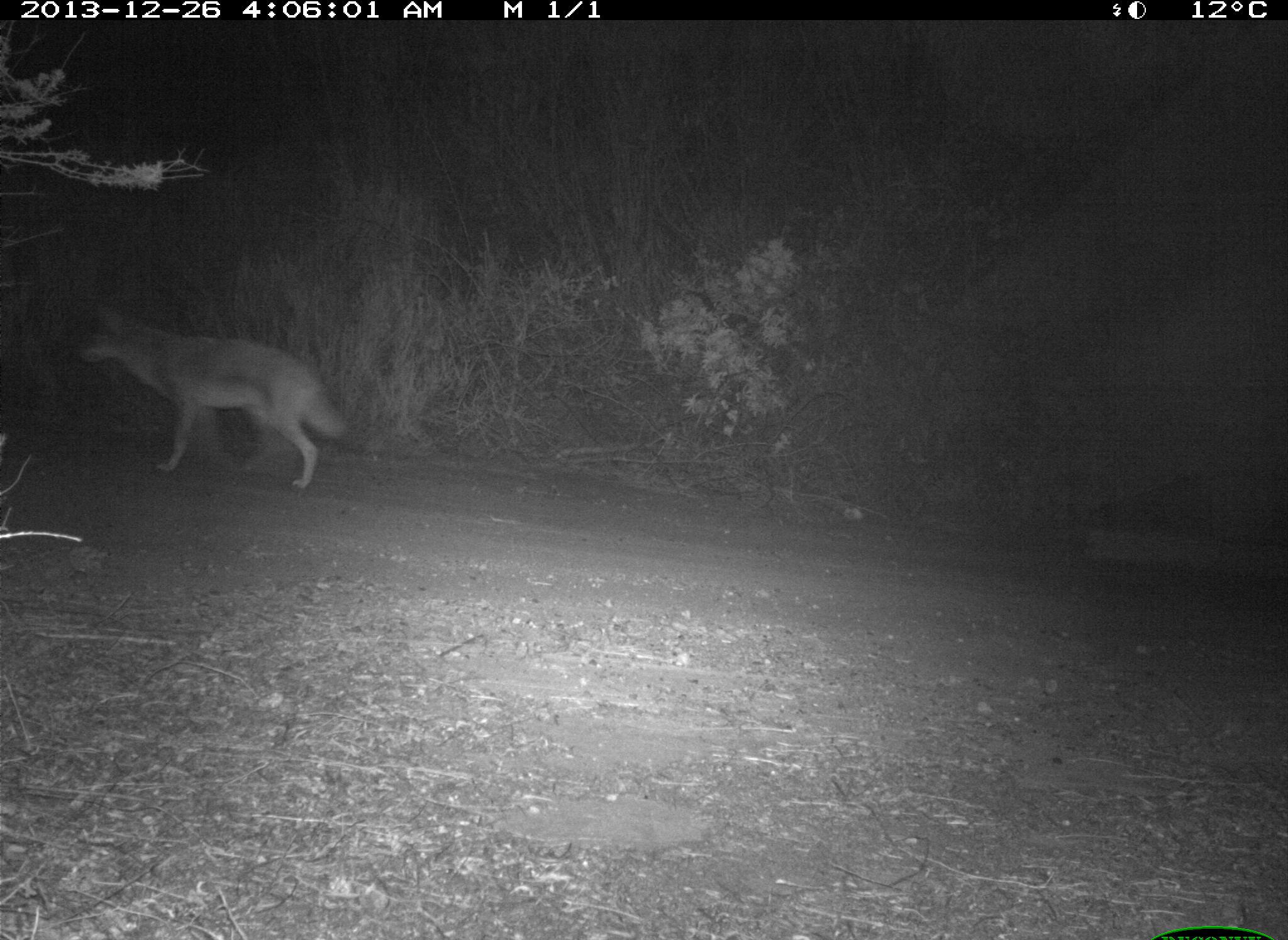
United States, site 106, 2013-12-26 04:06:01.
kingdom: Animalia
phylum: Chordata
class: Mammalia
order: Carnivora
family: Canidae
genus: Canis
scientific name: Canis latrans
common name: coyote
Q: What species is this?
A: Coyote (Canis latrans).